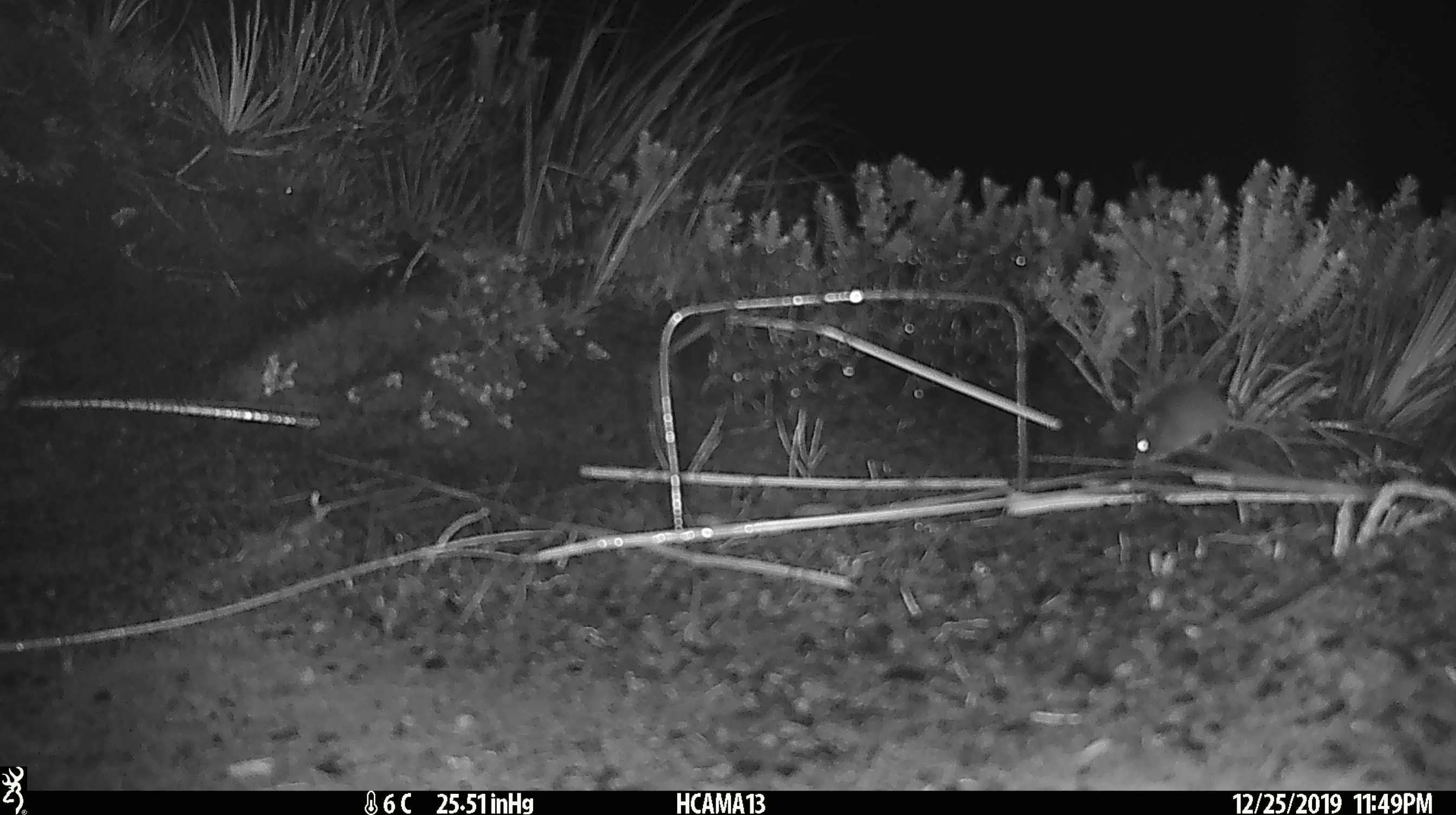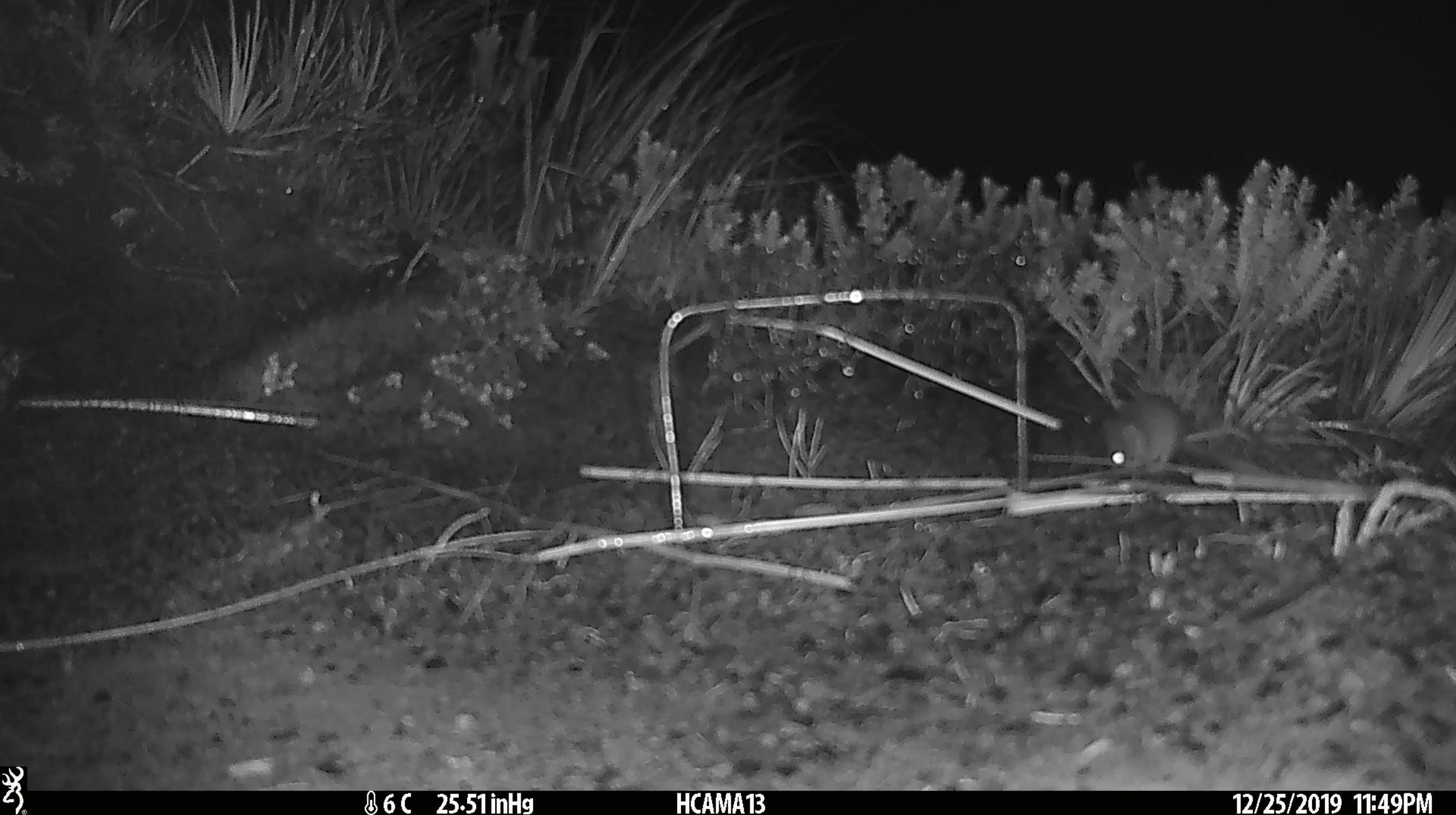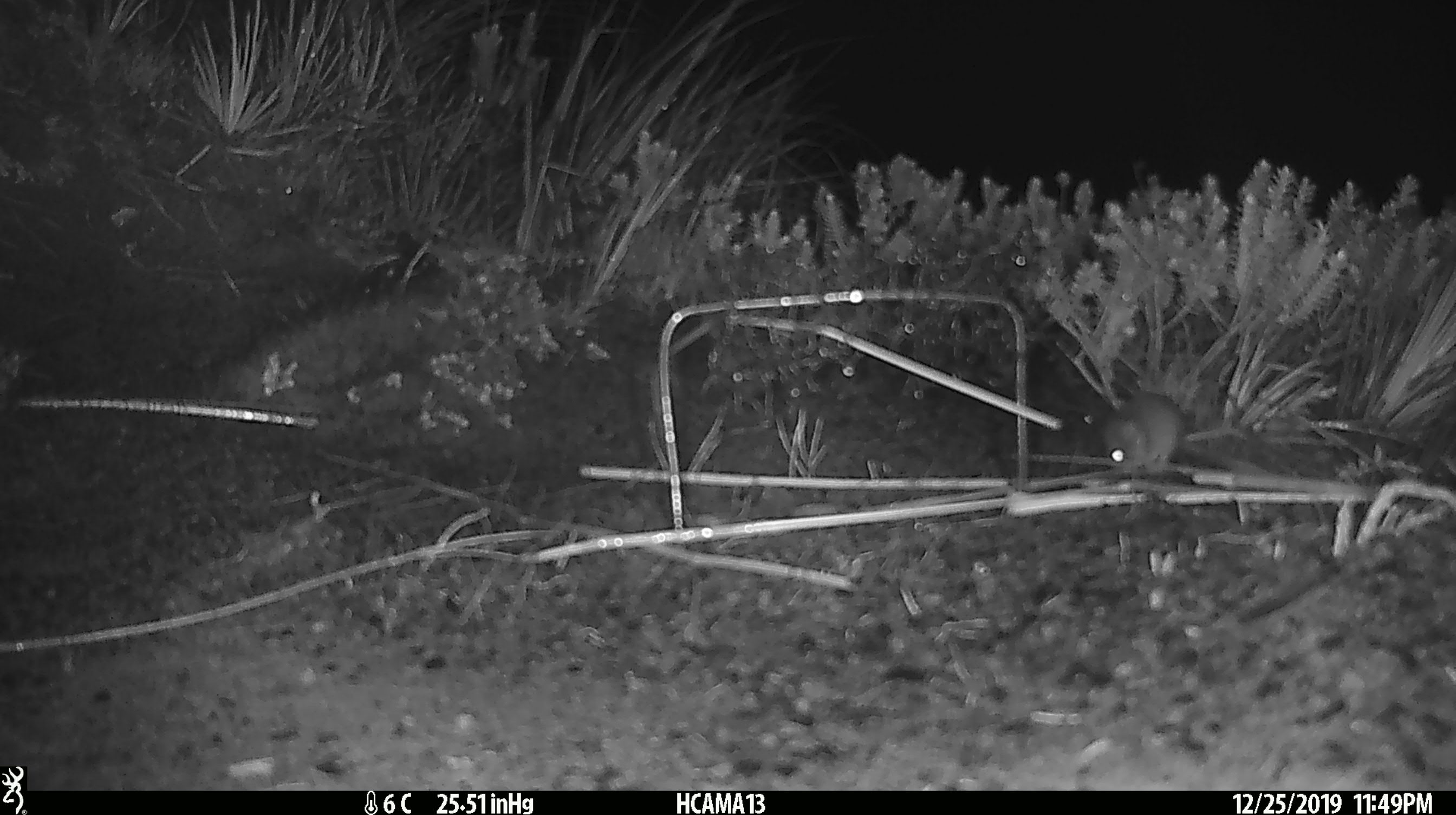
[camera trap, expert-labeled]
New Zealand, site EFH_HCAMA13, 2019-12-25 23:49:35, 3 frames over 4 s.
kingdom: Animalia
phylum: Chordata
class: Mammalia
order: Rodentia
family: Muridae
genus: Mus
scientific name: Mus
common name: mouse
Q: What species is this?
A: Mouse (Mus).